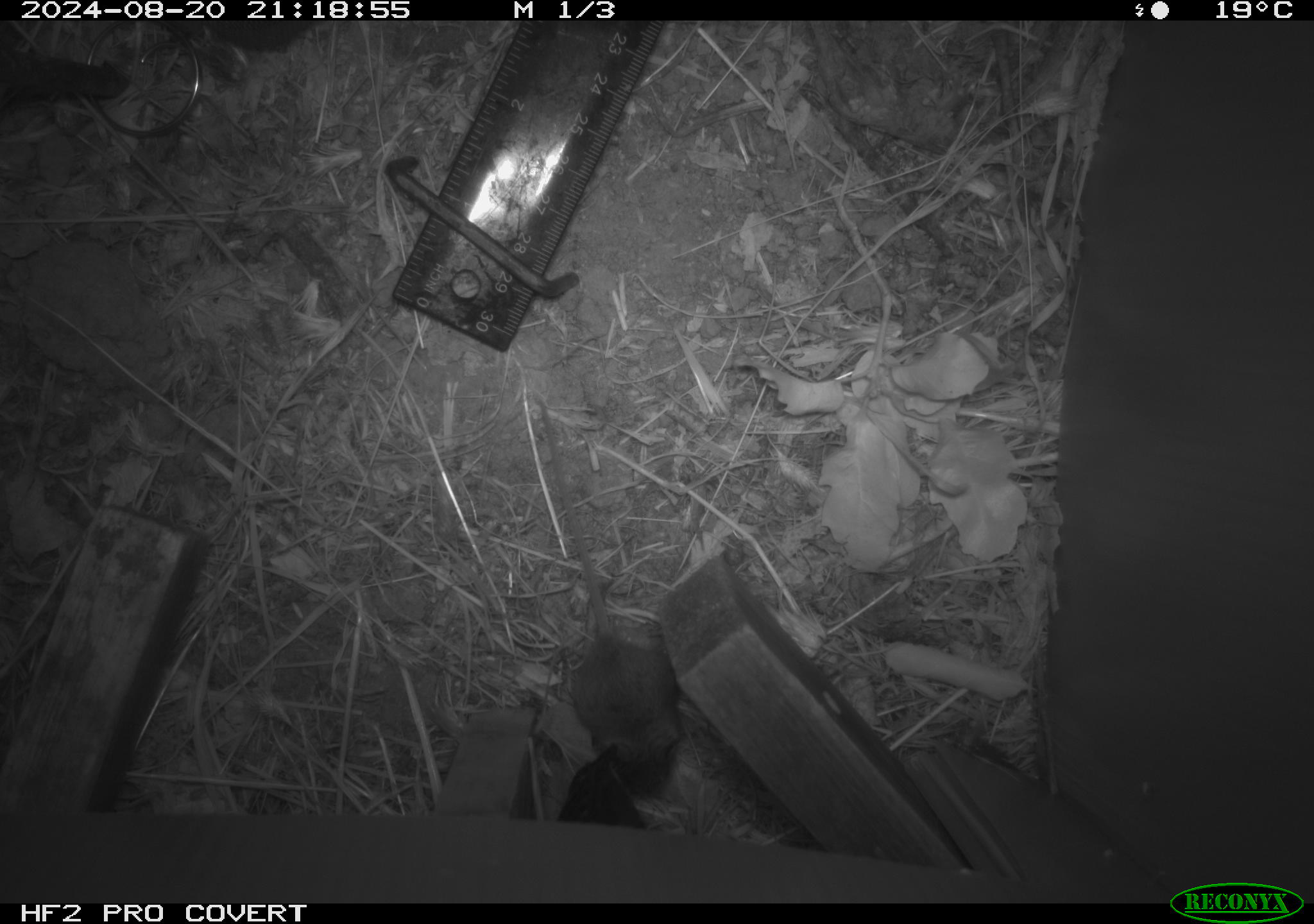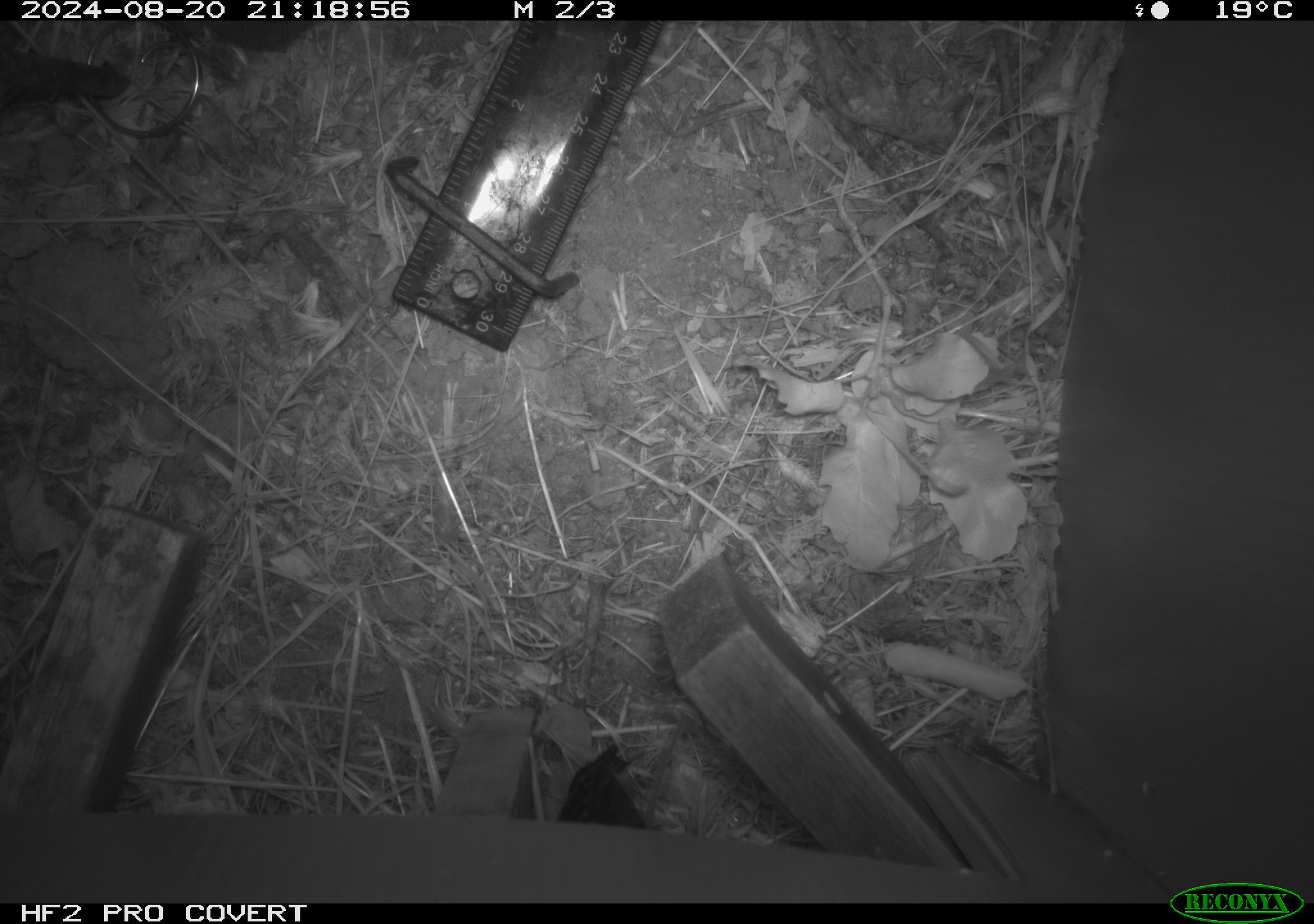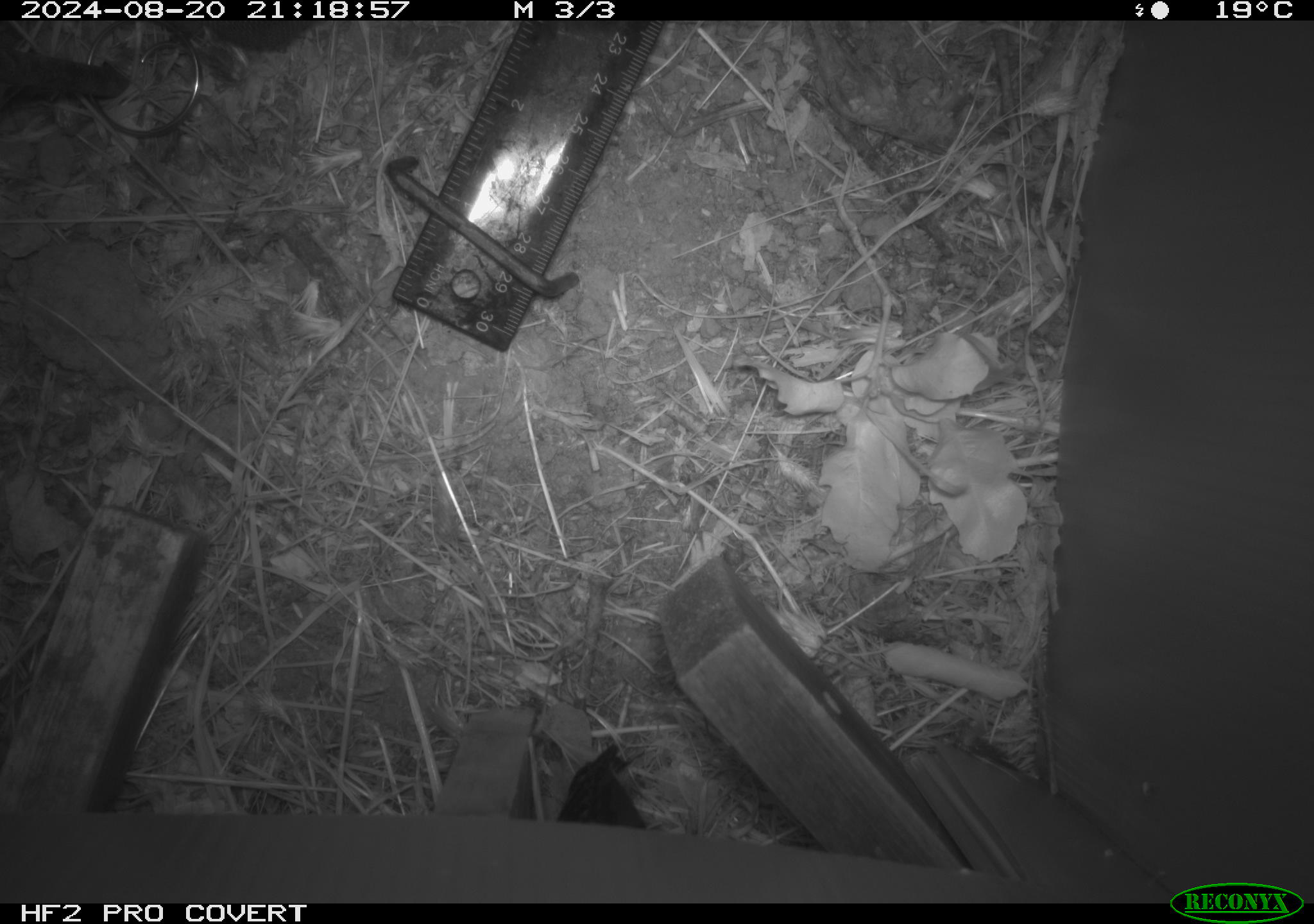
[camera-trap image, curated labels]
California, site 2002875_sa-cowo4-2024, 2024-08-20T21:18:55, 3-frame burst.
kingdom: Animalia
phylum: Chordata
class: Mammalia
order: Rodentia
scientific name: Rodentia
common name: mouse species